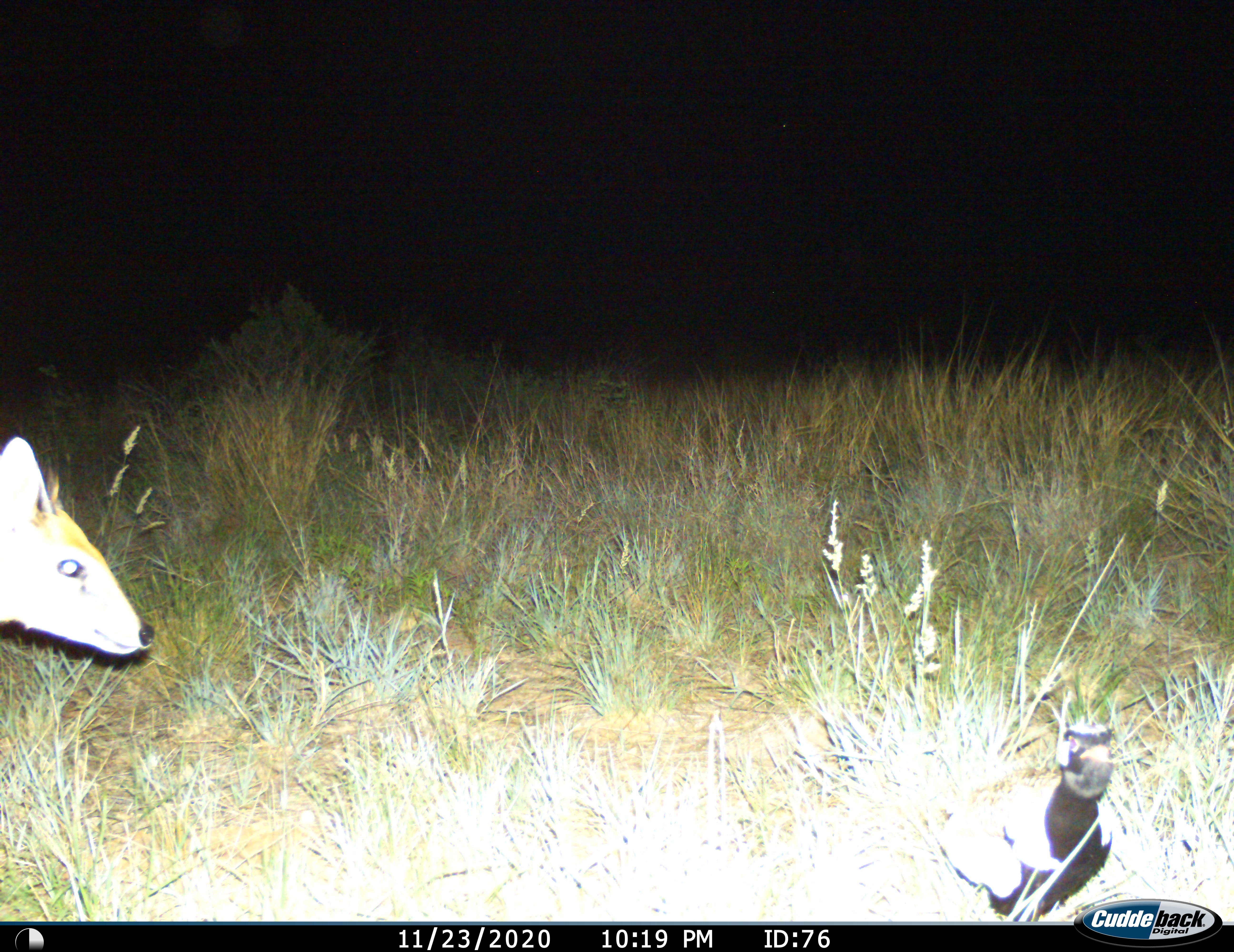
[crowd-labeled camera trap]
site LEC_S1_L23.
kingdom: Animalia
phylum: Chordata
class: Mammalia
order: Artiodactyla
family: Bovidae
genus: Sylvicapra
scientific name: Sylvicapra grimmia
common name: common duiker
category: duikercommongrey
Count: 1.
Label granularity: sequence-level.